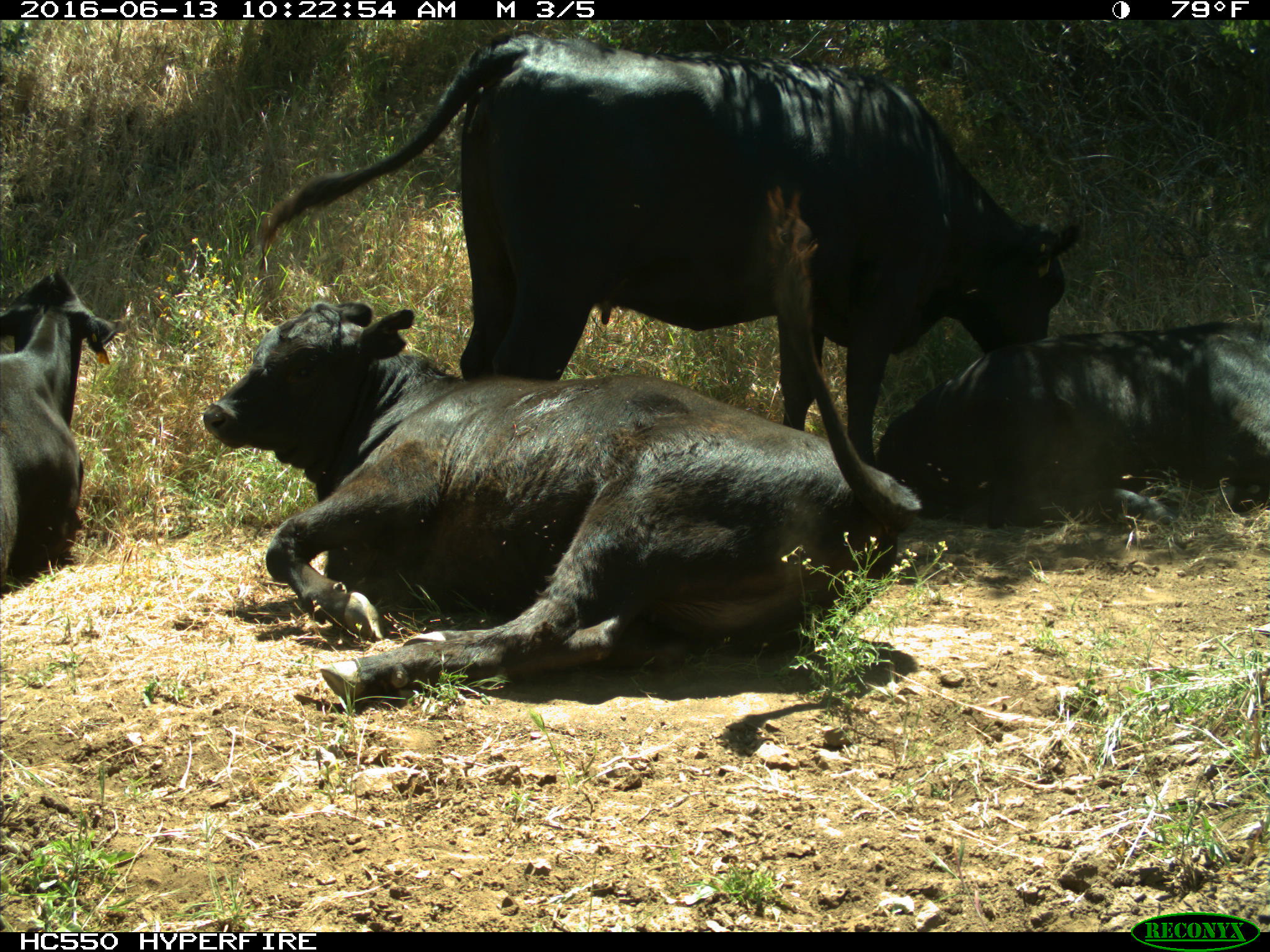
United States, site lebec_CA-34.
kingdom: Animalia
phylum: Chordata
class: Mammalia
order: Artiodactyla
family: Bovidae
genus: Bos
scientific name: Bos taurus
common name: domestic cow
Bos taurus (domestic cow).